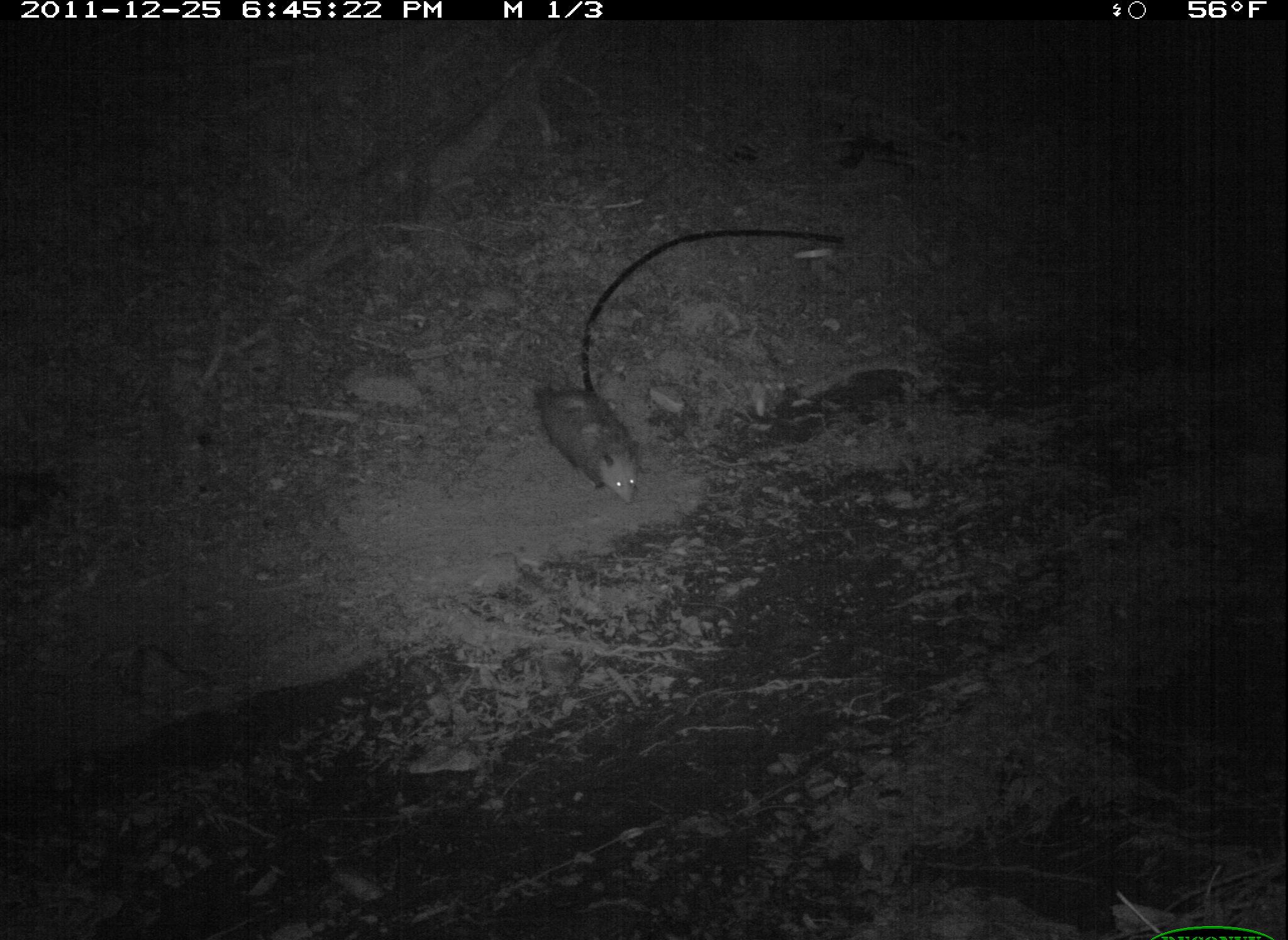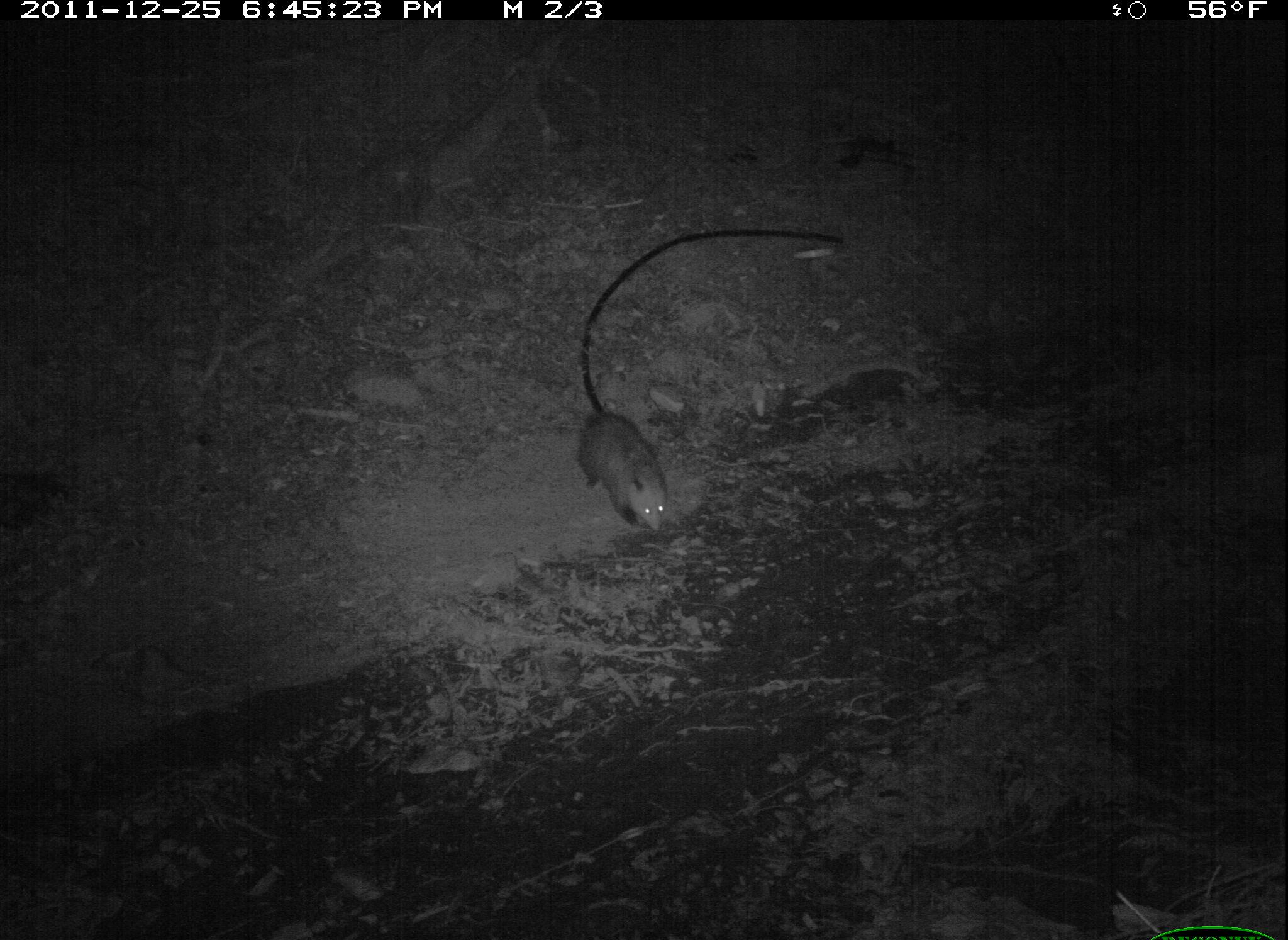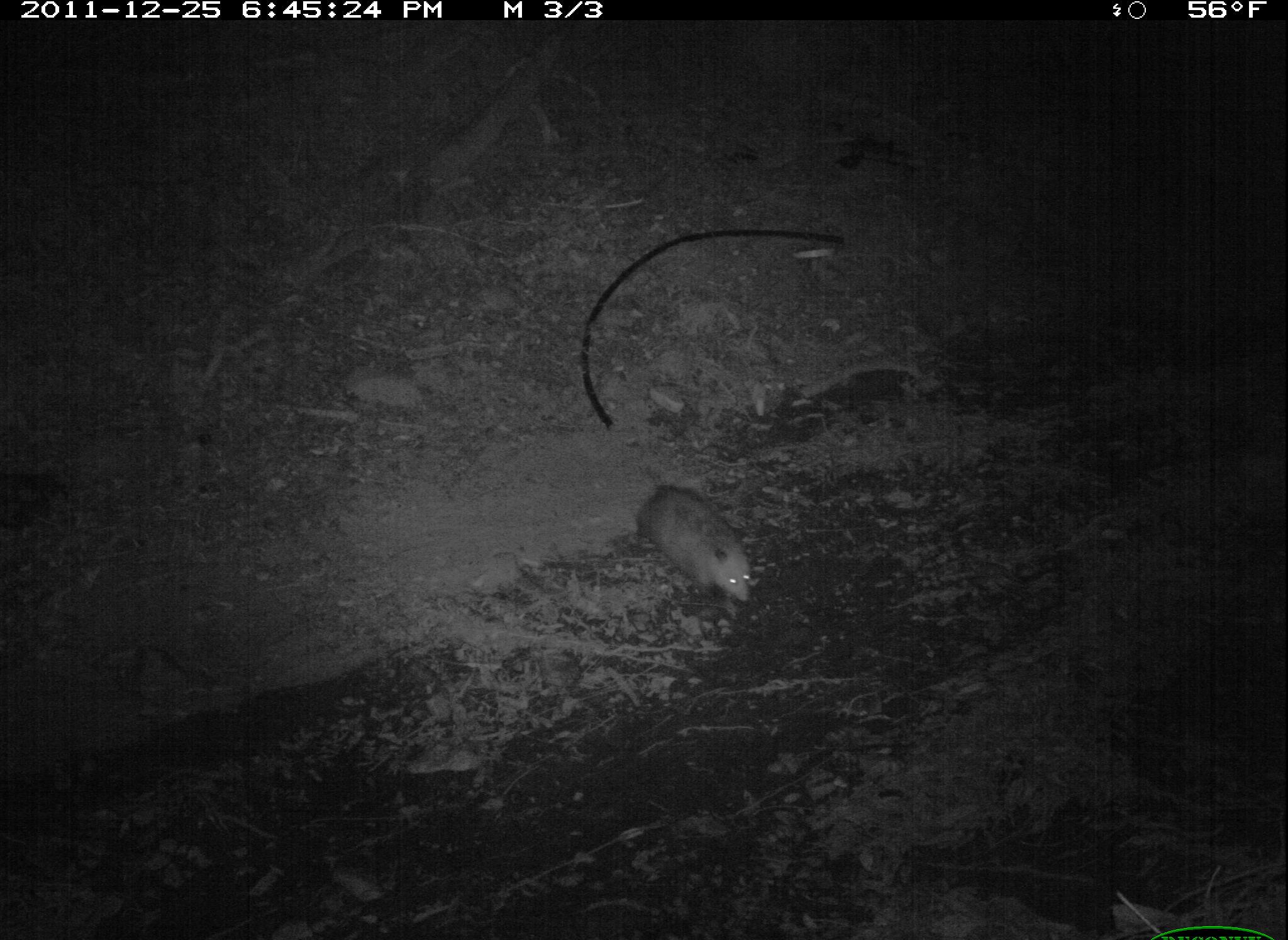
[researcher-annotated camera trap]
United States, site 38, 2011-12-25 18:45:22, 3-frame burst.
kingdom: Animalia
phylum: Chordata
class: Mammalia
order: Didelphimorphia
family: Didelphidae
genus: Didelphis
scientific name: Didelphis virginiana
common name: virginia opossum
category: opossum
Opossum (virginia opossum) (Didelphis virginiana).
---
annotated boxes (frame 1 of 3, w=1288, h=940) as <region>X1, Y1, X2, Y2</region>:
opossum: <region>535, 367, 658, 511</region>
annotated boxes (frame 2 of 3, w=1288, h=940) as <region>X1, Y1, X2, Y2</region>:
opossum: <region>560, 358, 689, 546</region>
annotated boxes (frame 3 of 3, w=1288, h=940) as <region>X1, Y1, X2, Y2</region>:
opossum: <region>630, 465, 765, 602</region>